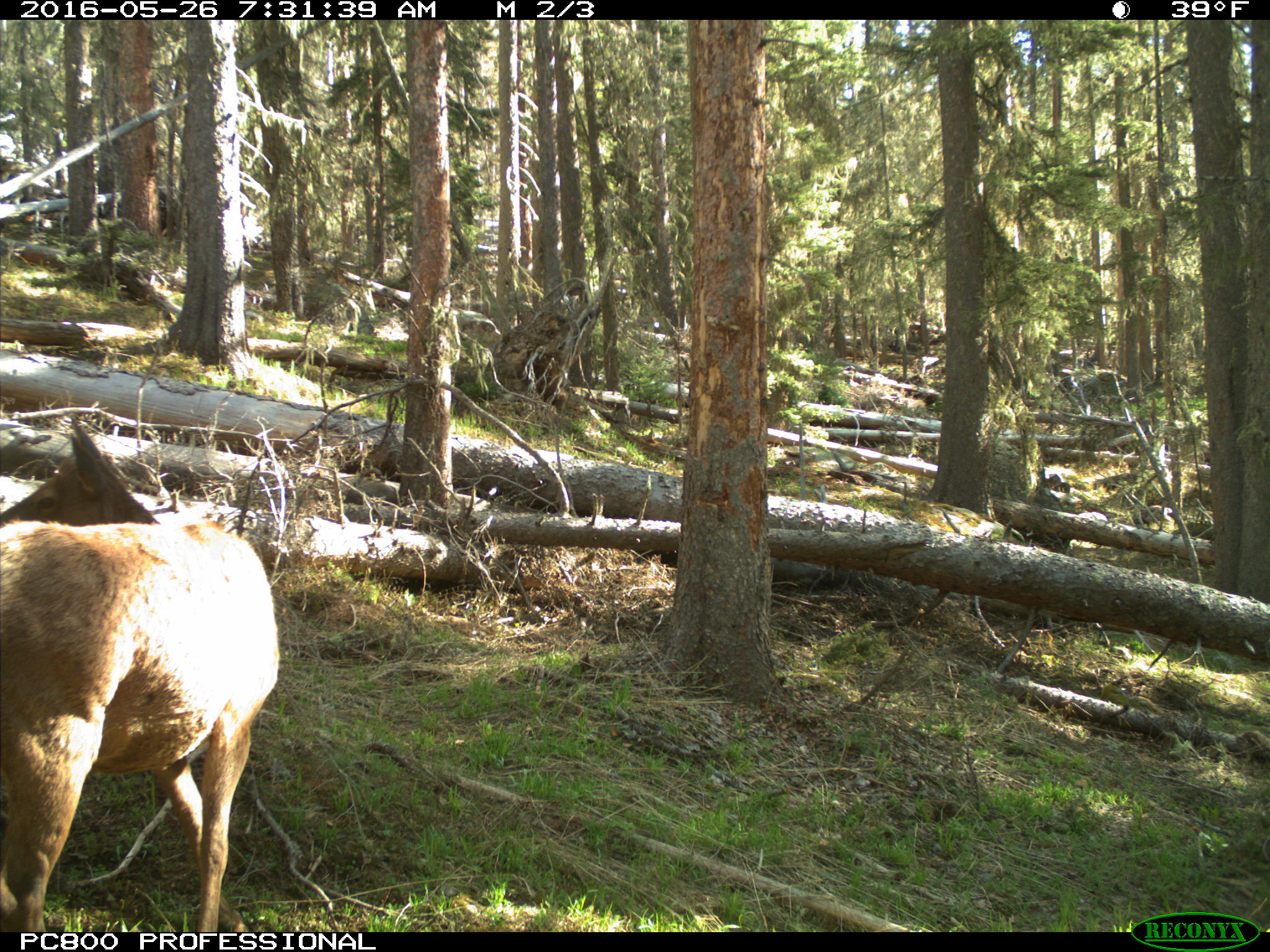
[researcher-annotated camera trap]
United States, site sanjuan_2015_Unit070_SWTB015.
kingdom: Animalia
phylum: Chordata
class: Mammalia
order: Artiodactyla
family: Cervidae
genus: Cervus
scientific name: Cervus elaphus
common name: red deer